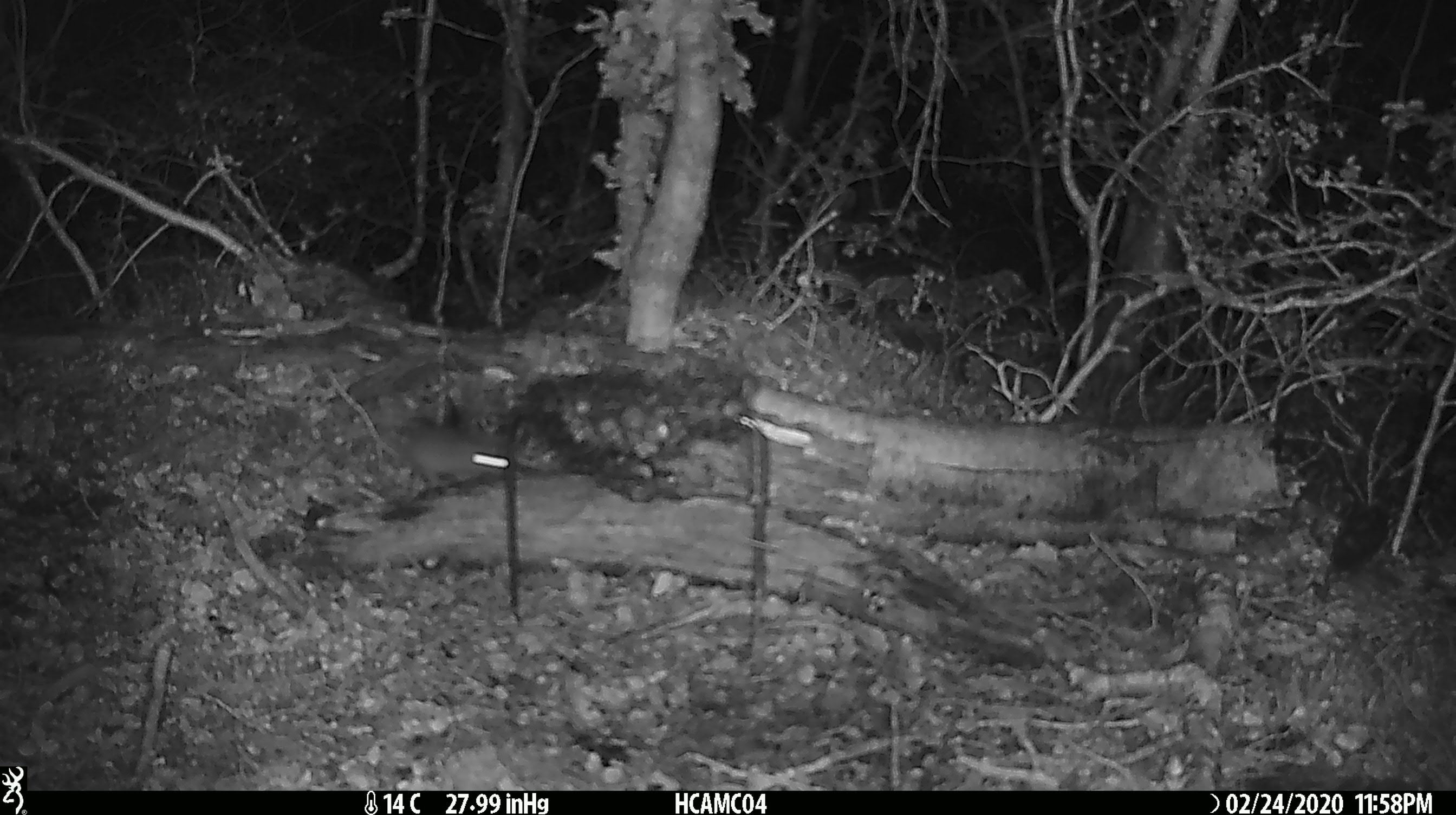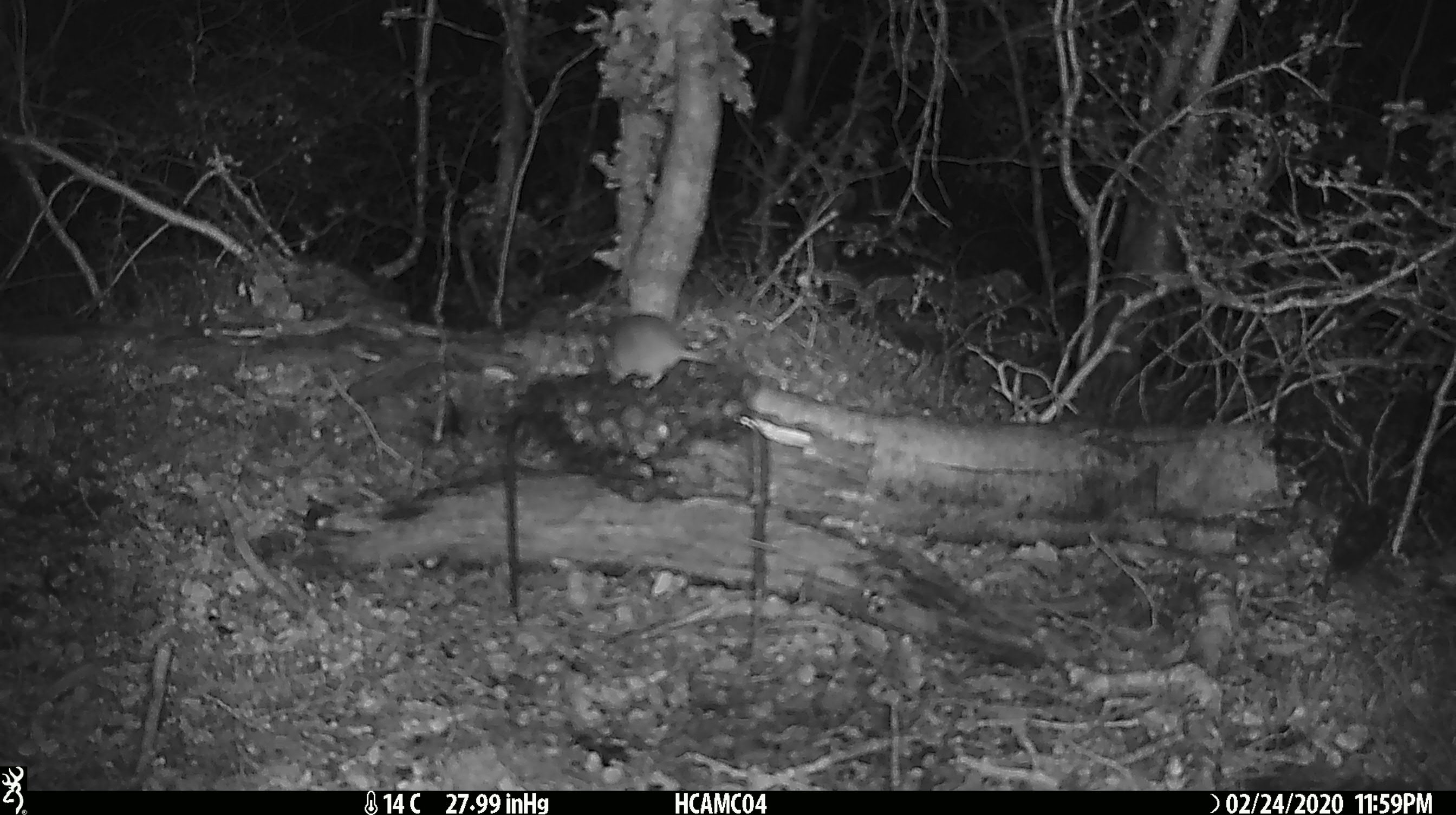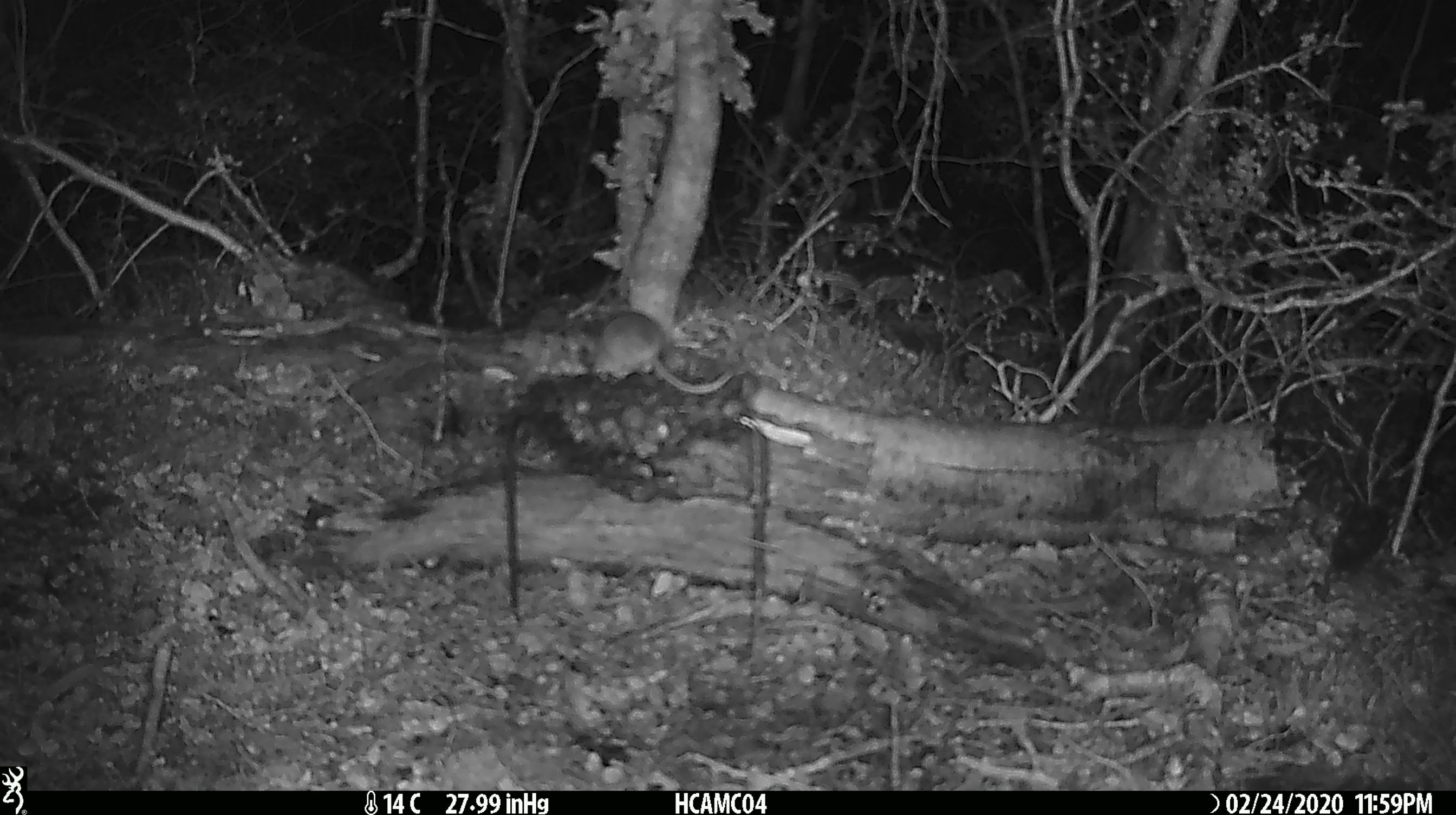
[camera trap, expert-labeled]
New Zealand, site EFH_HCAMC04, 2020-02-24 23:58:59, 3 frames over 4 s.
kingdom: Animalia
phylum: Chordata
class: Mammalia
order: Rodentia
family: Muridae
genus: Mus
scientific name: Mus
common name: mouse